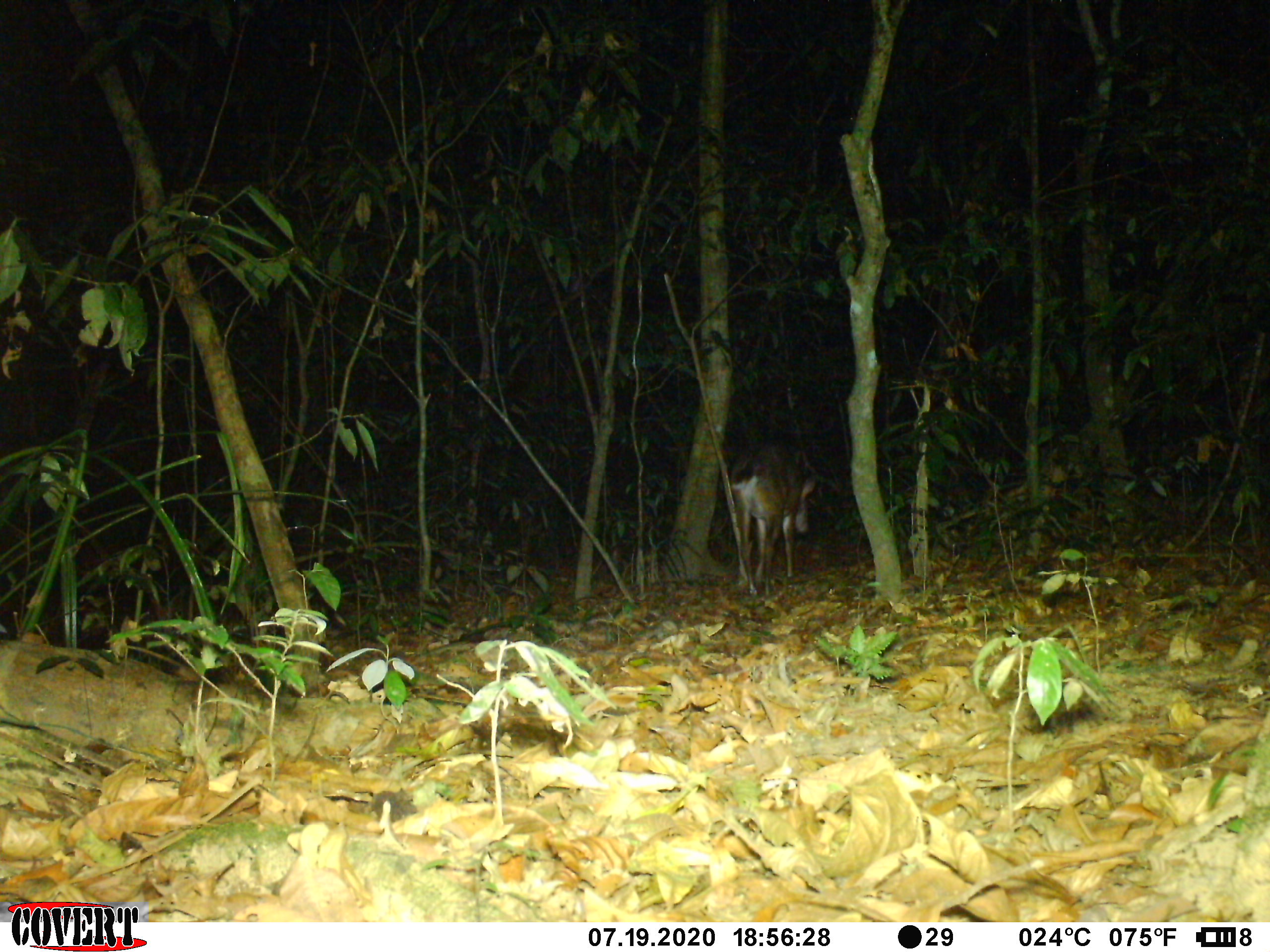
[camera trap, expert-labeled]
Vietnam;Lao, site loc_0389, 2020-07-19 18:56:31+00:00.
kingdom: Animalia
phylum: Chordata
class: Mammalia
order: Artiodactyla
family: Cervidae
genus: Muntiacus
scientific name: Muntiacus vuquangensis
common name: large-antlered muntjac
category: large antlered muntjac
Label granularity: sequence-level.